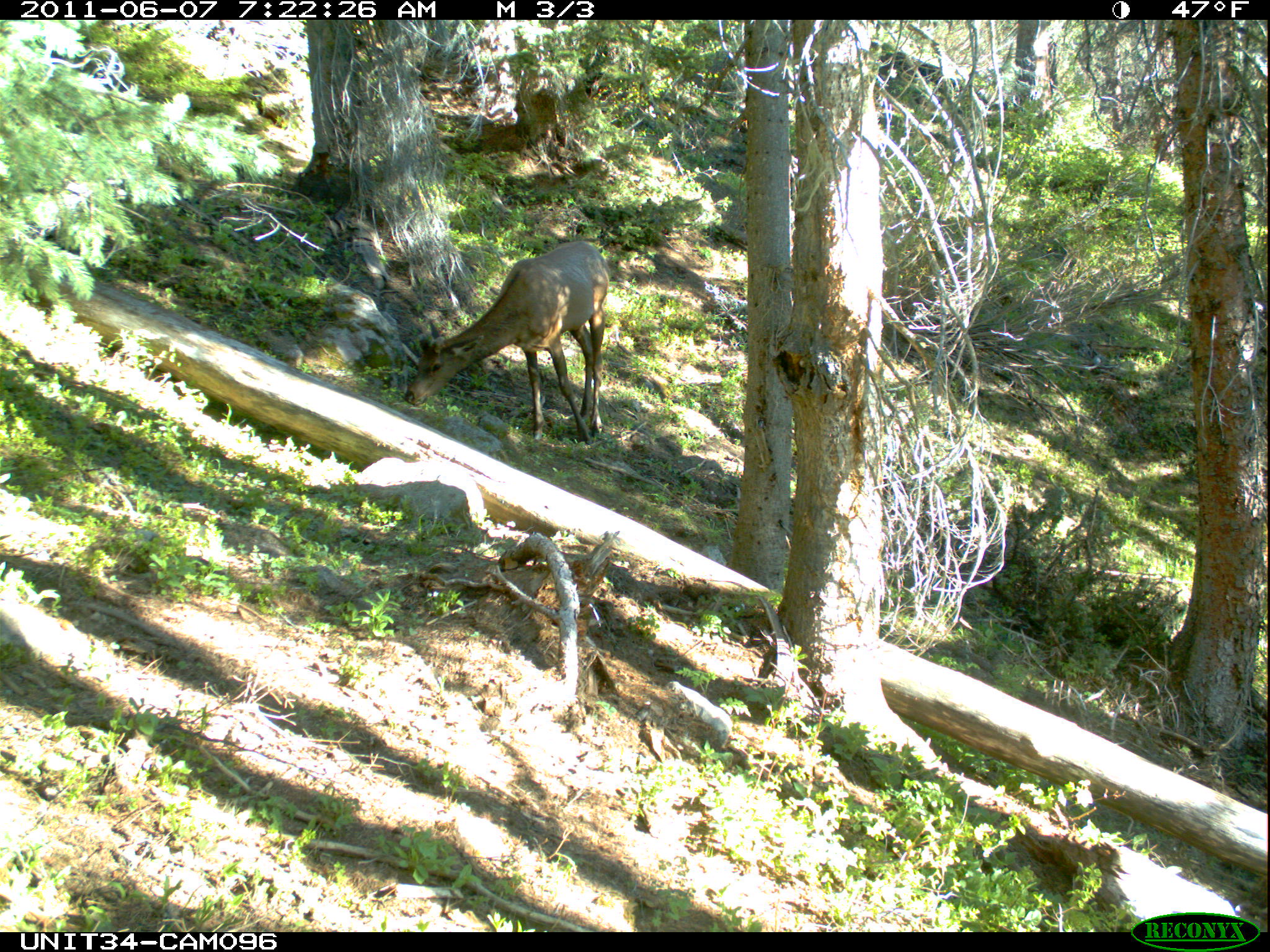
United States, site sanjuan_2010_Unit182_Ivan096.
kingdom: Animalia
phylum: Chordata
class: Mammalia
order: Artiodactyla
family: Cervidae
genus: Cervus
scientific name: Cervus elaphus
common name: red deer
Cervus elaphus (red deer).